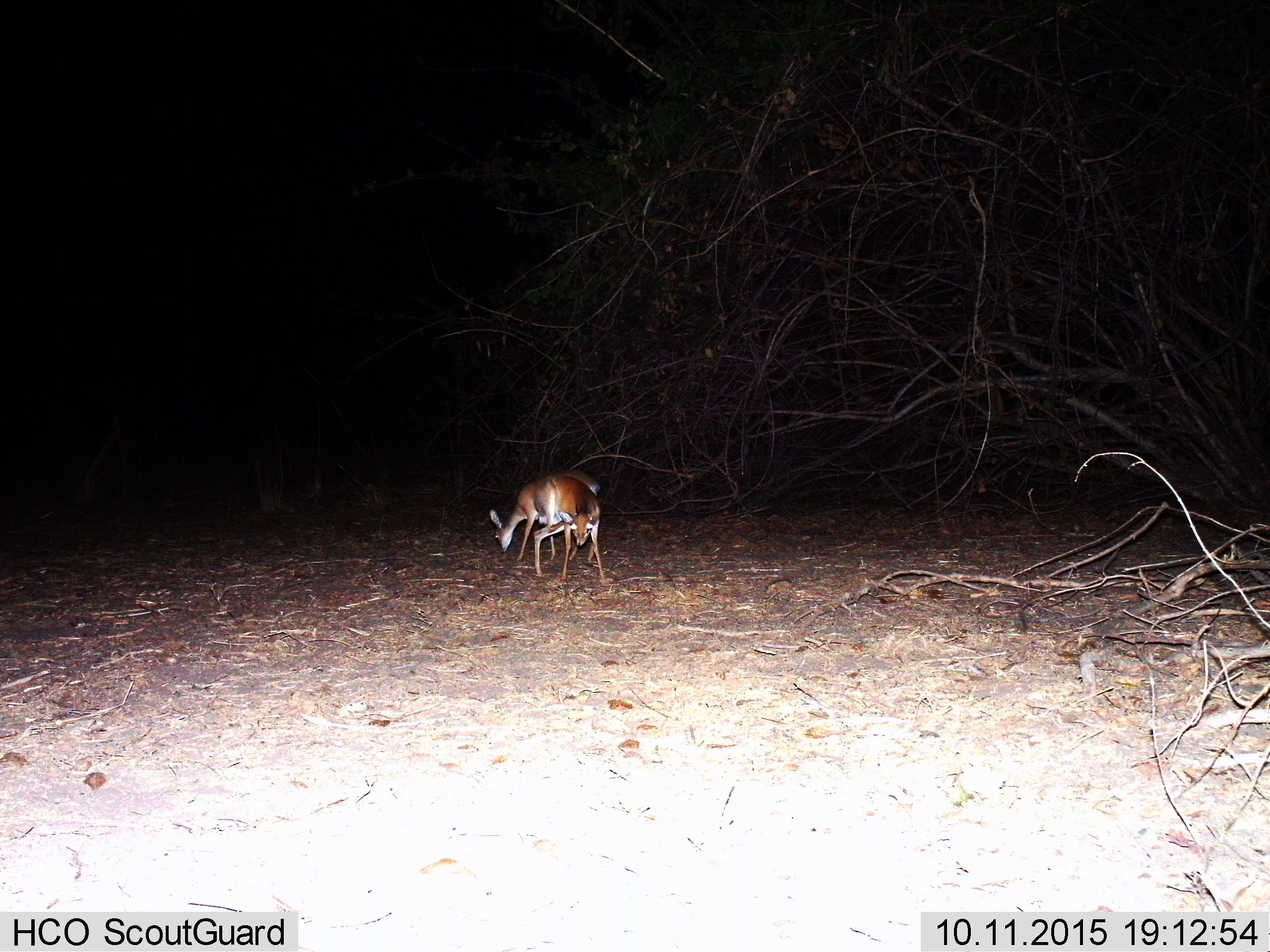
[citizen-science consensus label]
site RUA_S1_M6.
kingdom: Animalia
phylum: Chordata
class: Mammalia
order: Artiodactyla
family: Bovidae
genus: Madoqua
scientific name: Madoqua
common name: dik-dik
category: dikdik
Dikdik (dik-dik) (Madoqua), count 2. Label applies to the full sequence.